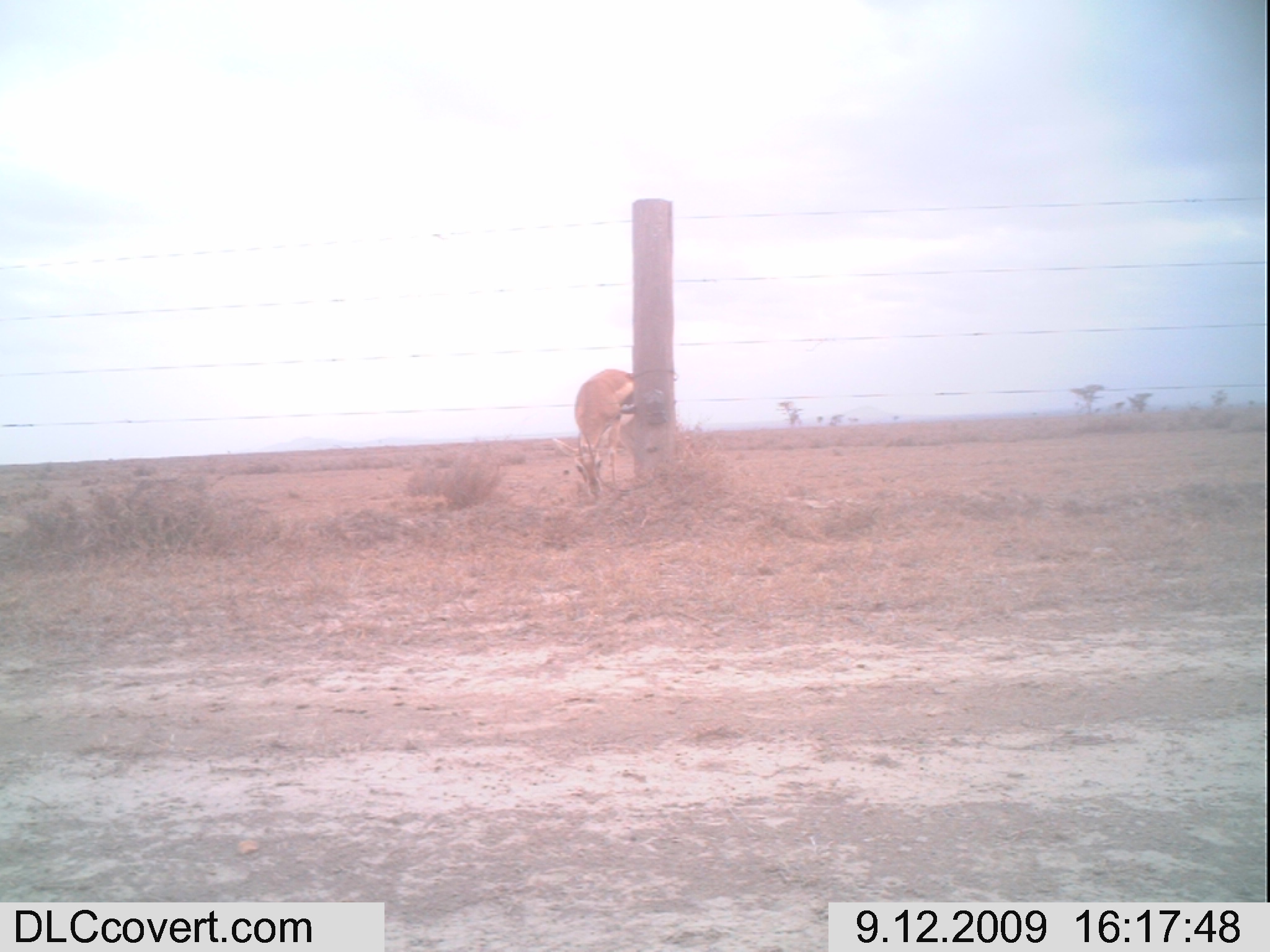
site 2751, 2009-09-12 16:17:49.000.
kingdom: Animalia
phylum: Chordata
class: Mammalia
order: Artiodactyla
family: Bovidae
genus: Eudorcas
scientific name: Eudorcas thomsonii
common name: thomson's gazelle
Eudorcas thomsonii (thomson's gazelle), count 1.